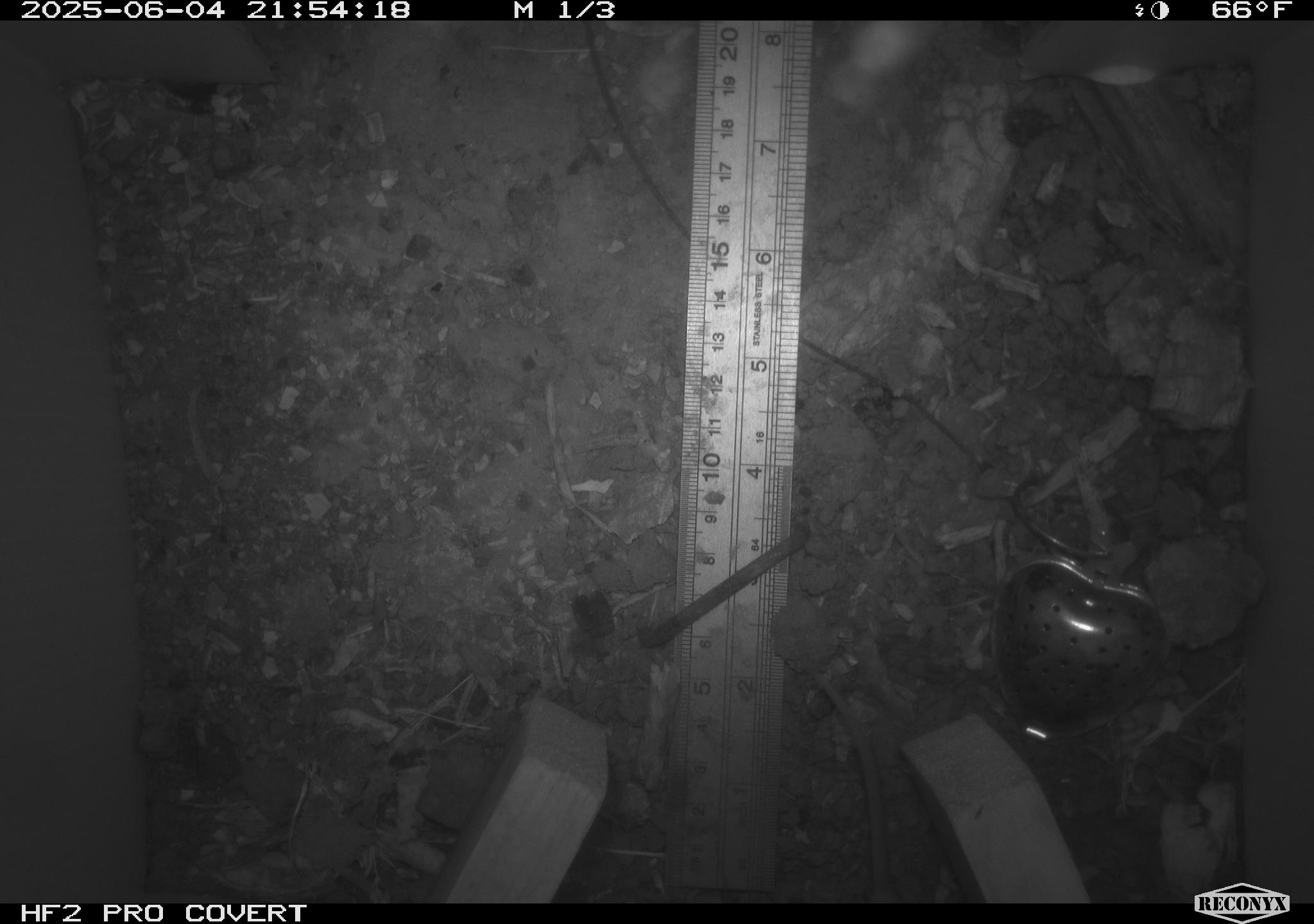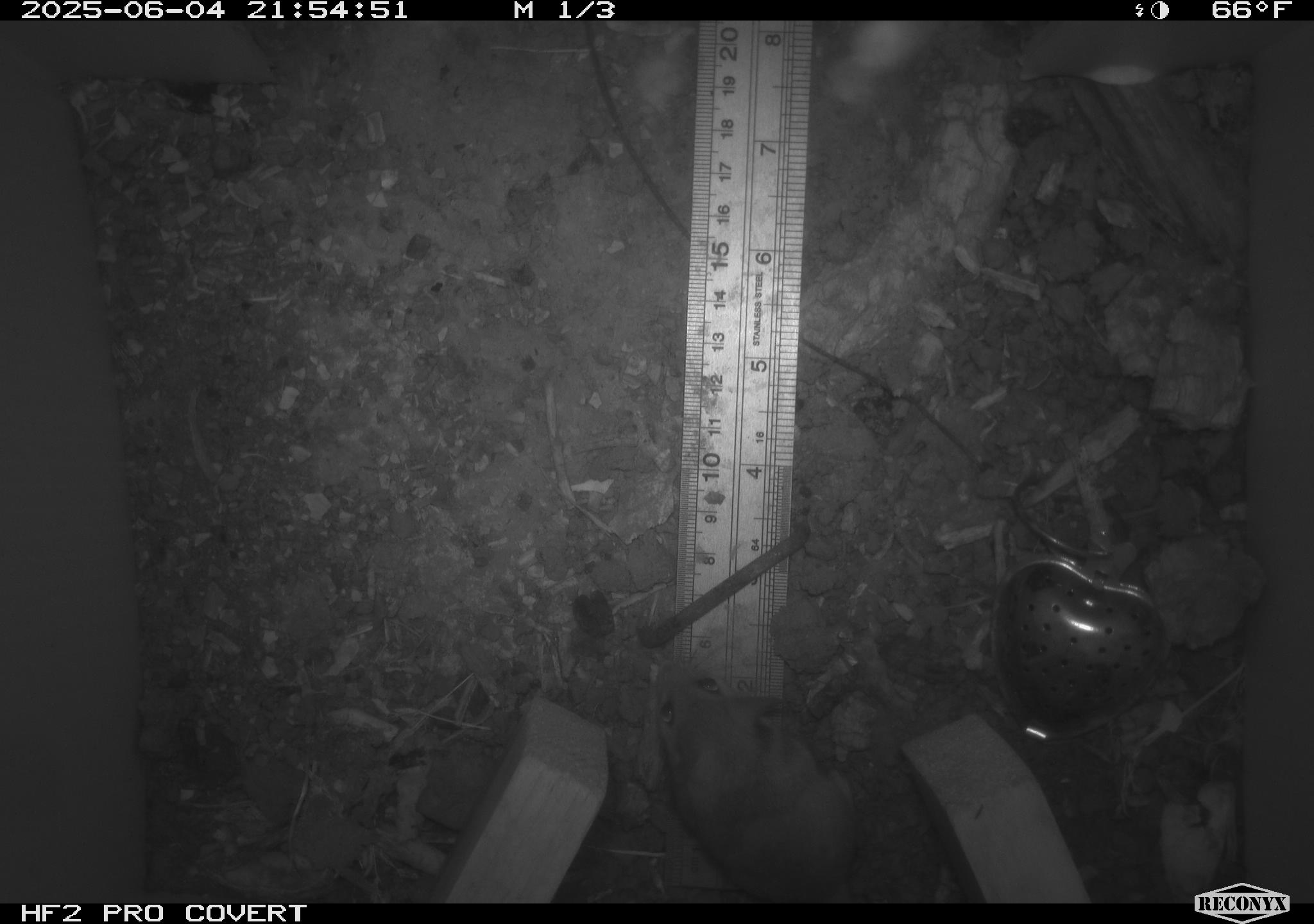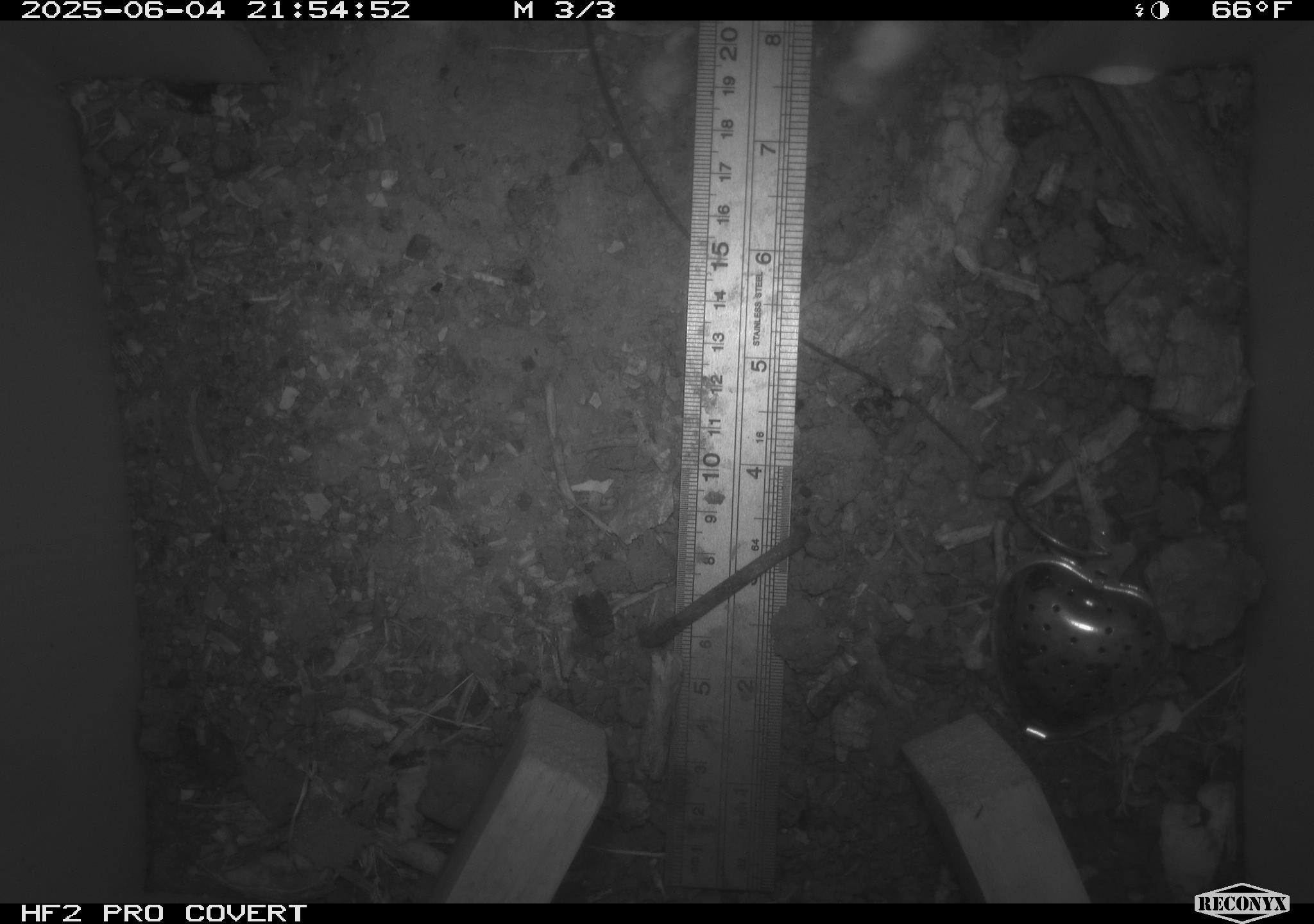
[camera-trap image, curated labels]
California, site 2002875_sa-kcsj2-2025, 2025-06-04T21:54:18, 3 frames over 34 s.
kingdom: Animalia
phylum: Chordata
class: Mammalia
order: Rodentia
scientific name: Rodentia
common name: rodent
Rodent (Rodentia).